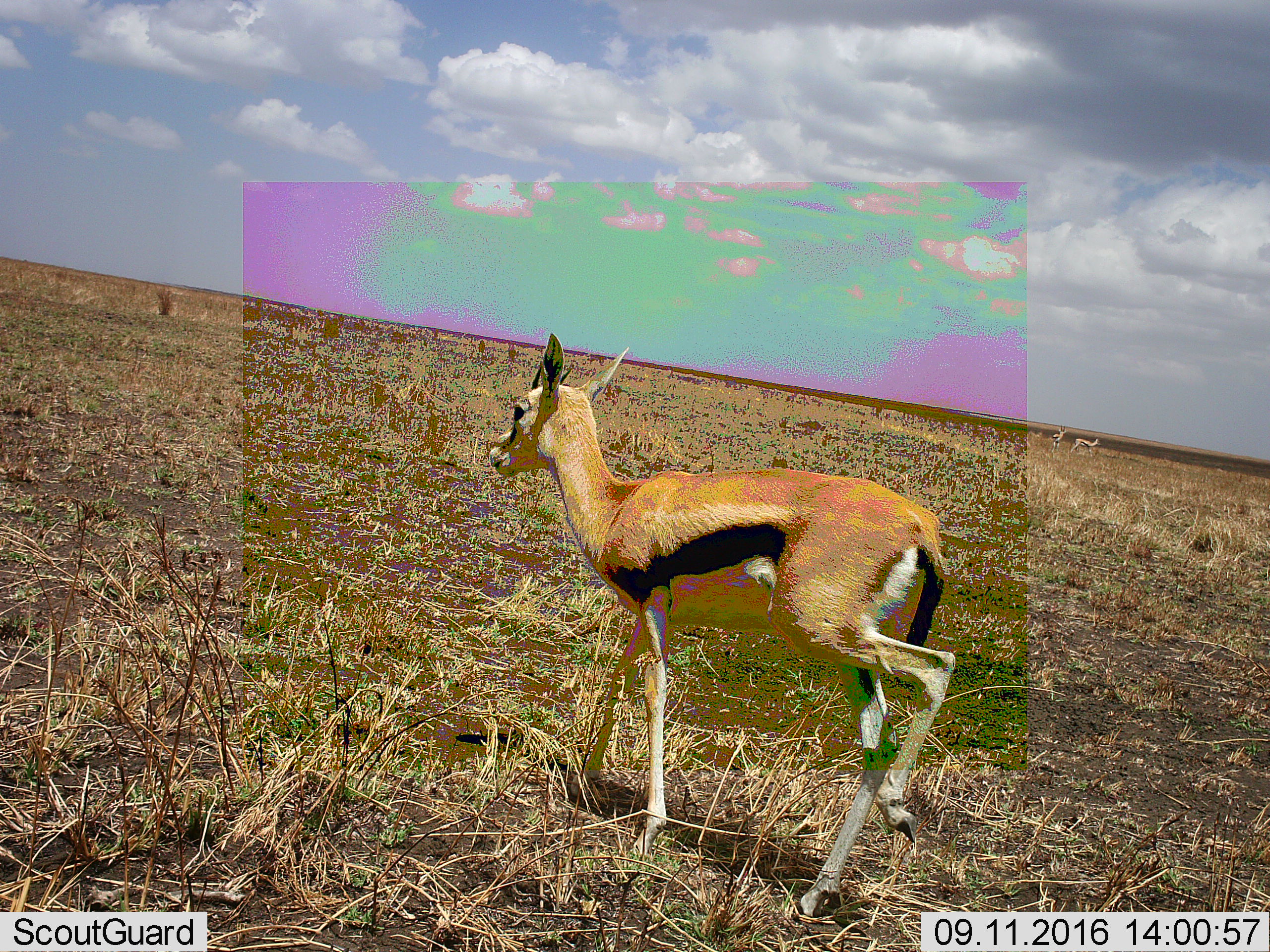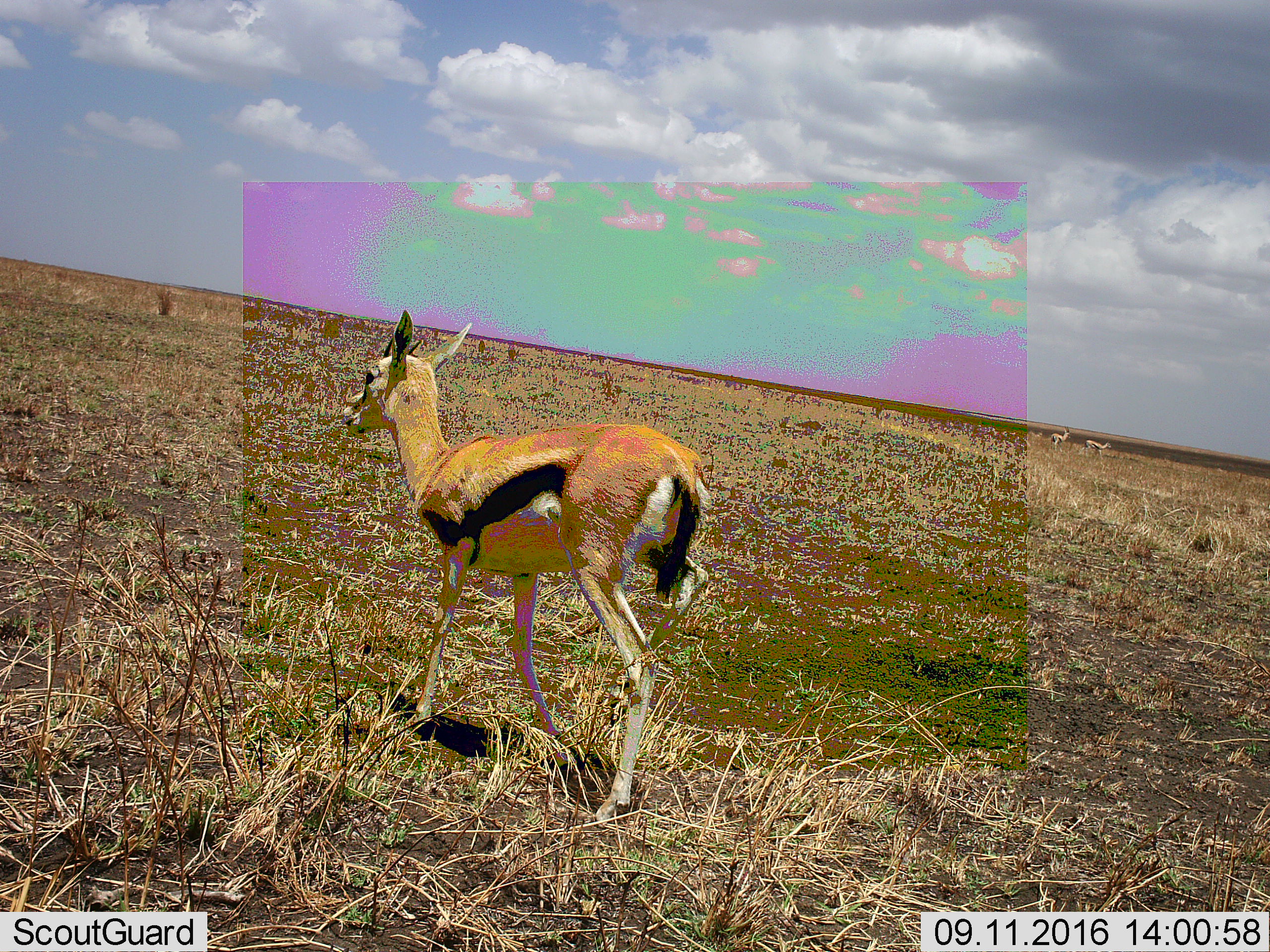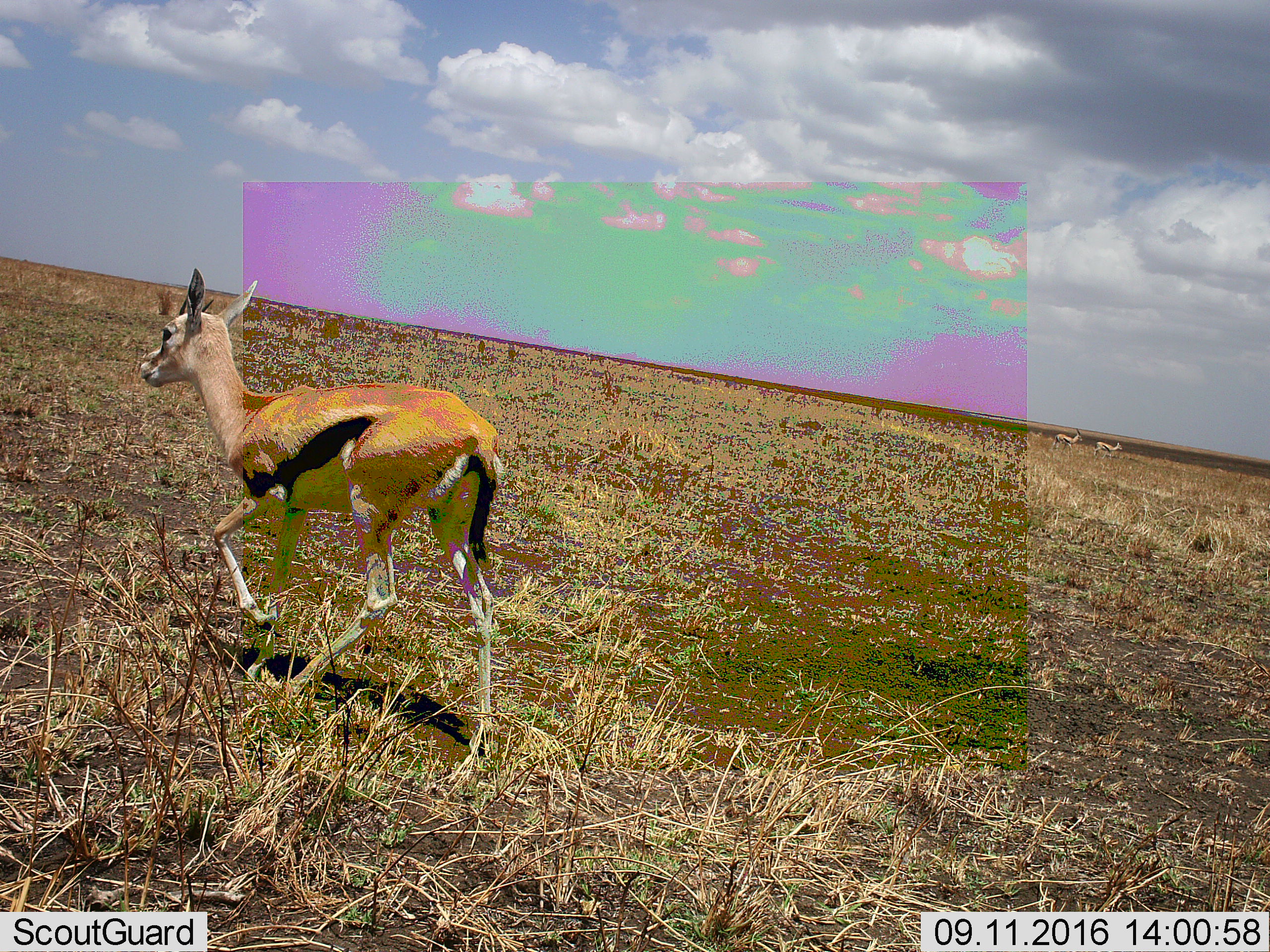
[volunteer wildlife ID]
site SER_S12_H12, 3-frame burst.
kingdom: Animalia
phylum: Chordata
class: Mammalia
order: Artiodactyla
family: Bovidae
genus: Eudorcas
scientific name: Eudorcas thomsonii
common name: thomson's gazelle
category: gazellethomsons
Gazellethomsons (thomson's gazelle) (Eudorcas thomsonii), count 3. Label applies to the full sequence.